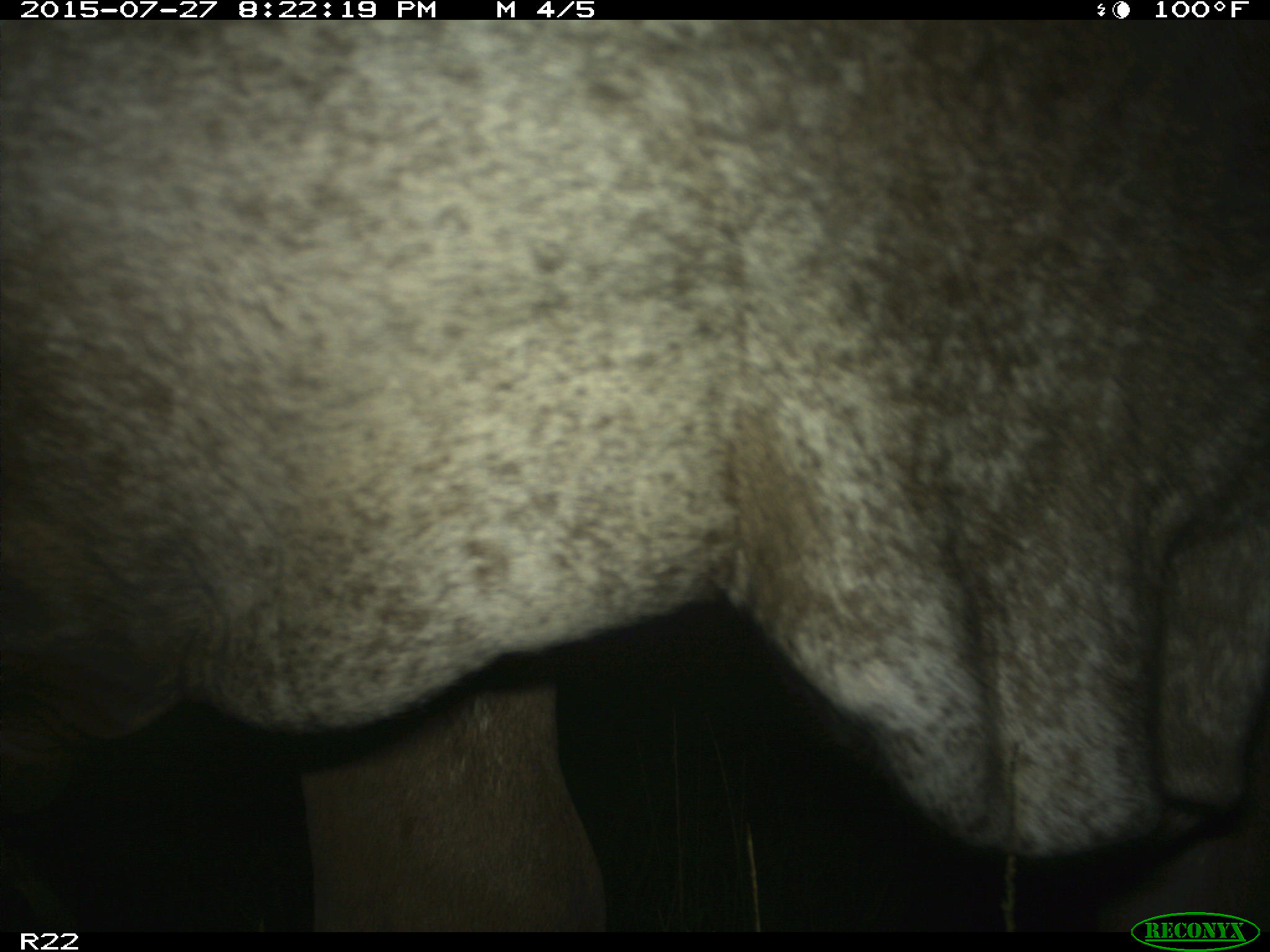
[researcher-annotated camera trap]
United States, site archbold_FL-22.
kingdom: Animalia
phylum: Chordata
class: Mammalia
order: Artiodactyla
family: Bovidae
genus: Bos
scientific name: Bos taurus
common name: domestic cow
Bos taurus (domestic cow).